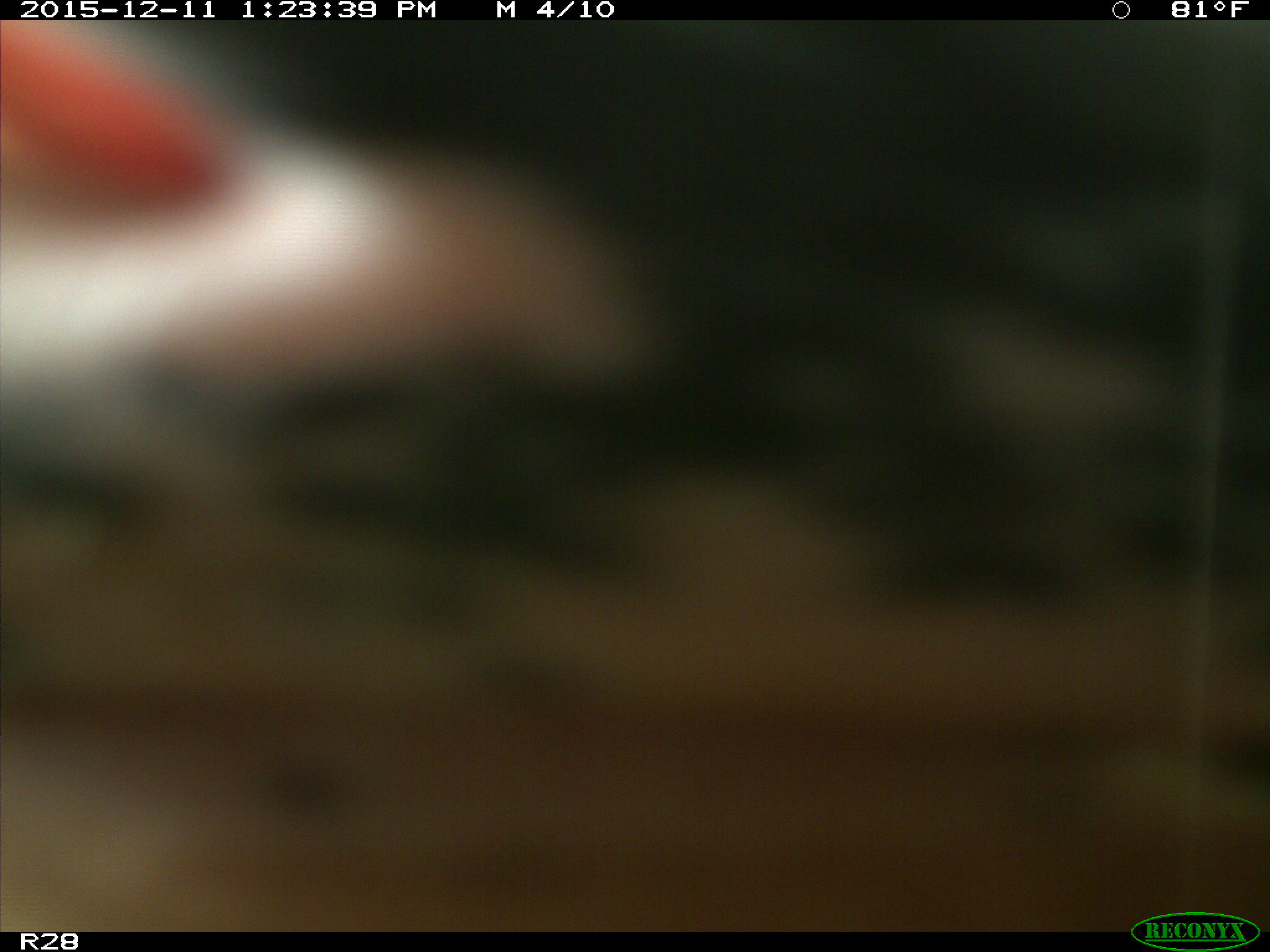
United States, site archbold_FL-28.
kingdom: Animalia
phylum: Chordata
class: Mammalia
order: Artiodactyla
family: Bovidae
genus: Bos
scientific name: Bos taurus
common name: domestic cow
Bos taurus (domestic cow).